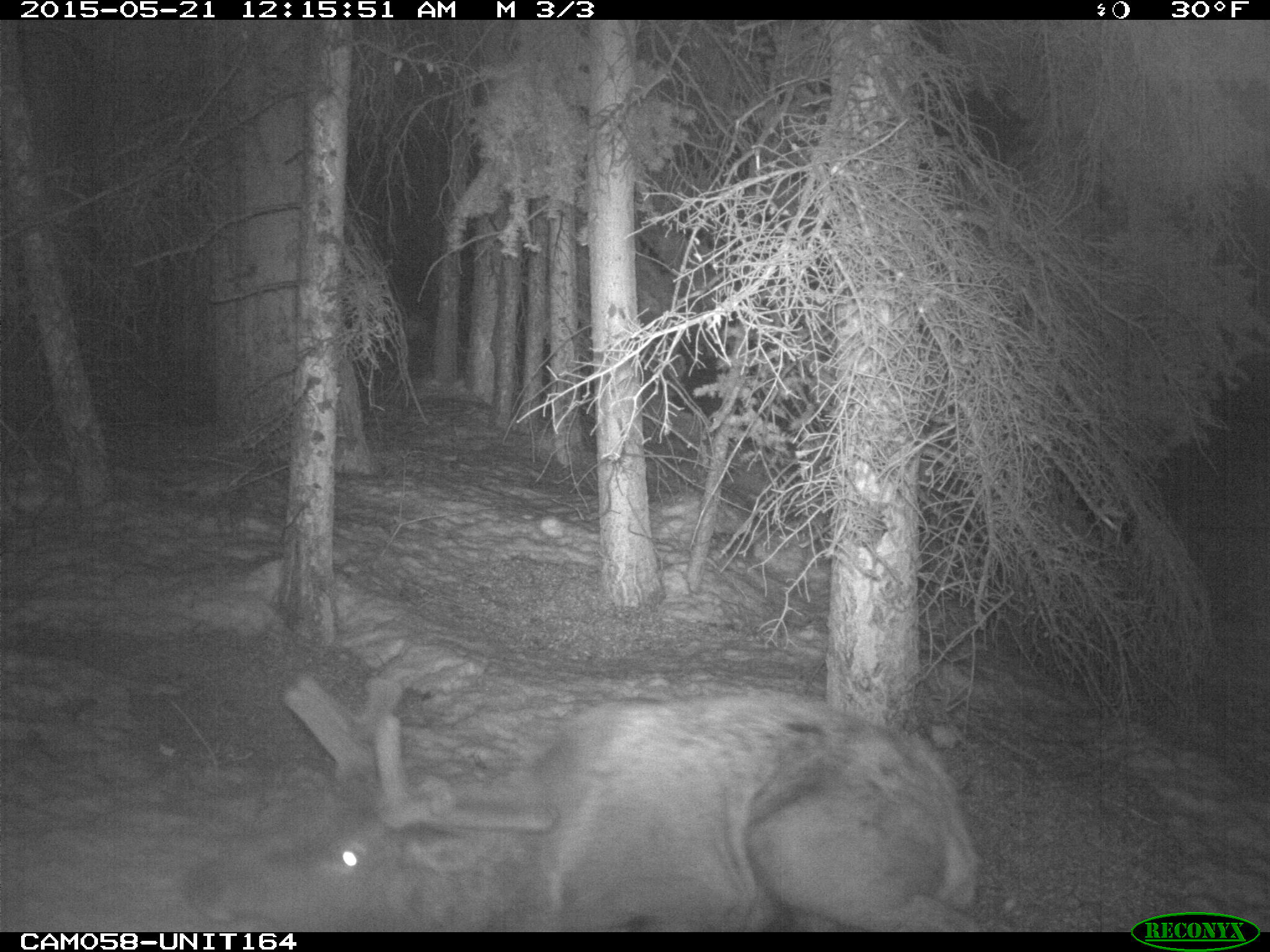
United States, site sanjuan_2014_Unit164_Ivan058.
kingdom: Animalia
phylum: Chordata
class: Mammalia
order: Artiodactyla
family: Cervidae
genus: Cervus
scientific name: Cervus elaphus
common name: red deer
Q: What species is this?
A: Cervus elaphus (red deer).